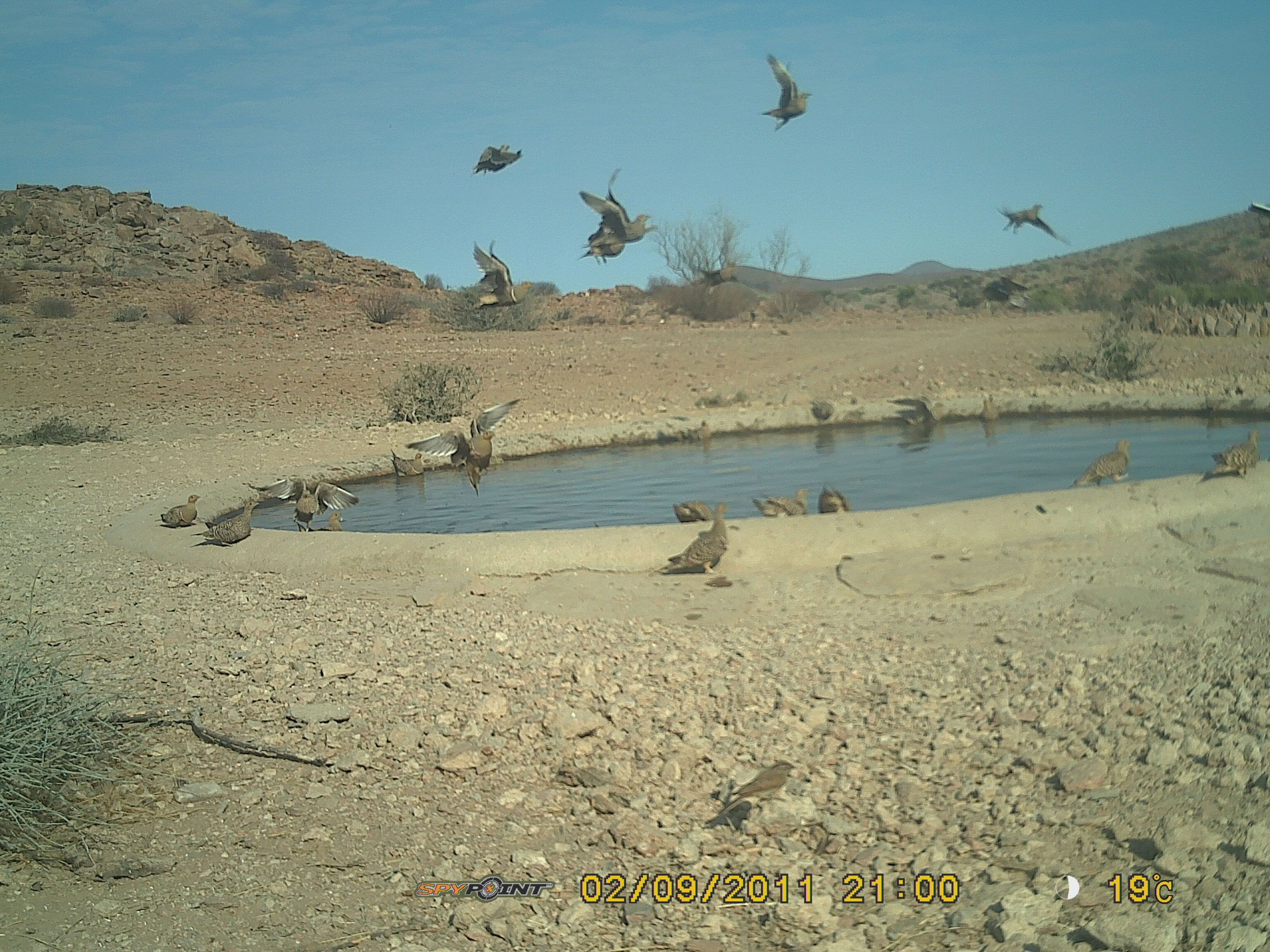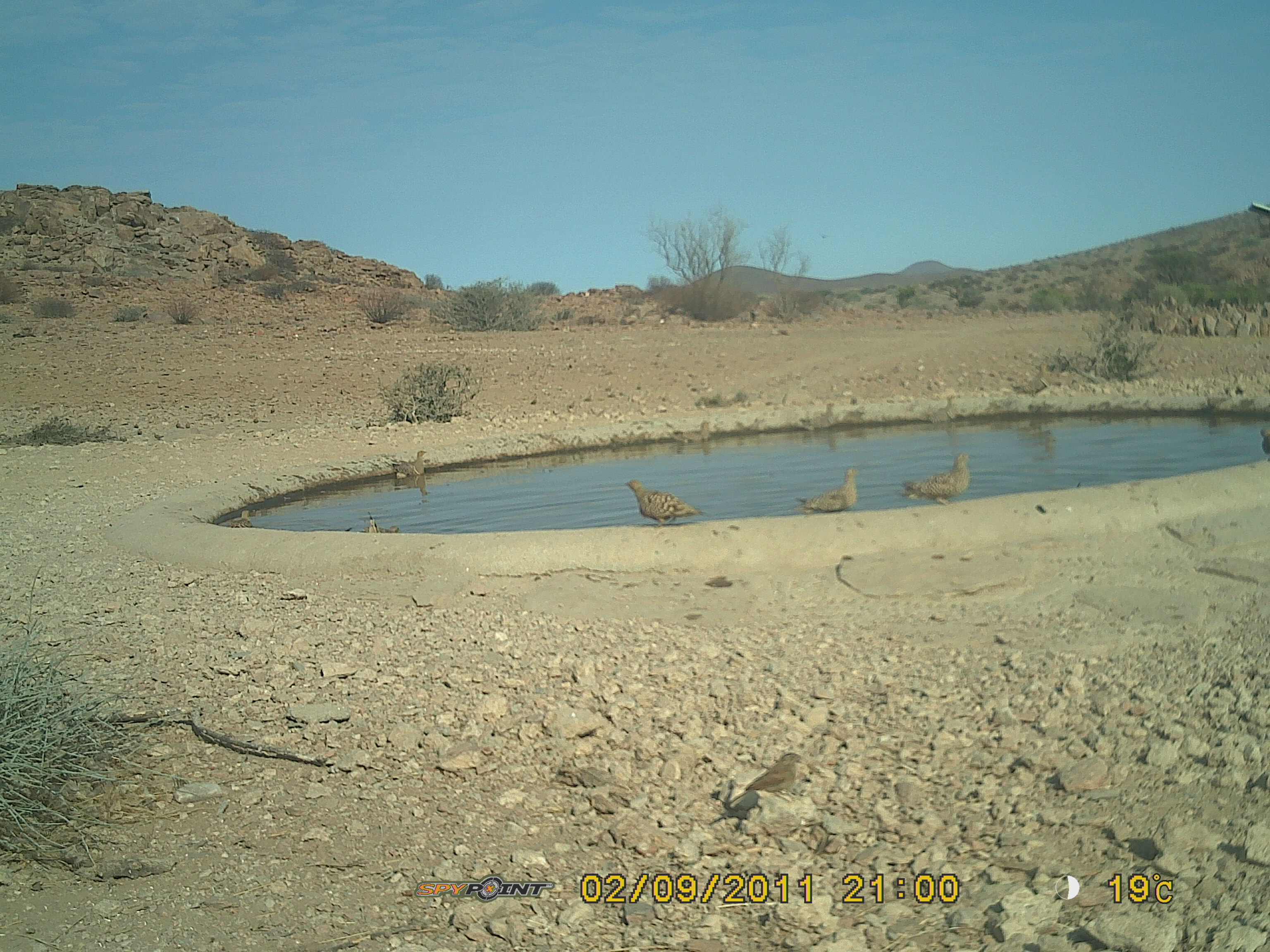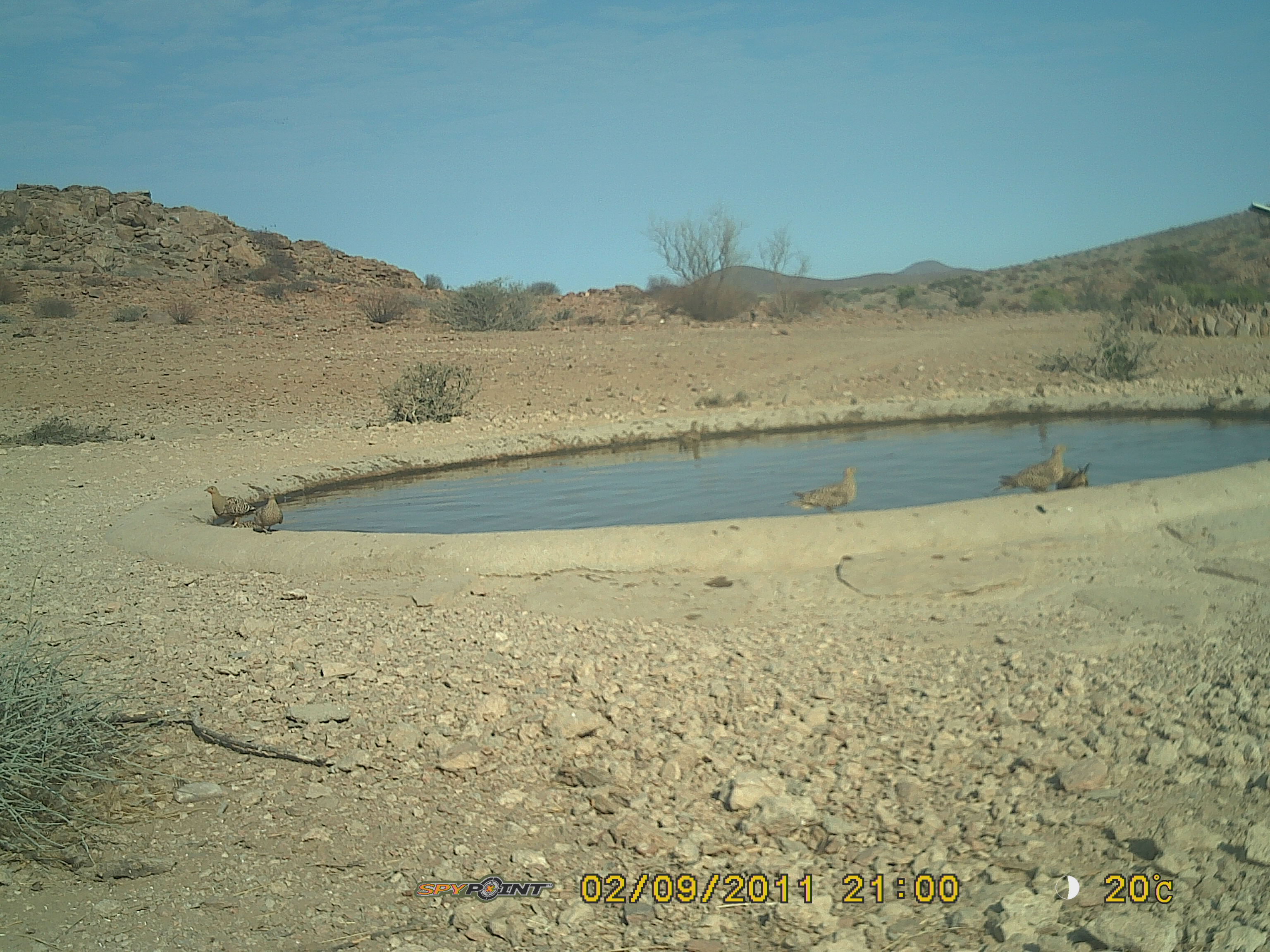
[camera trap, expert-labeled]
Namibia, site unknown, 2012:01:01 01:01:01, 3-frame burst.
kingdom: Animalia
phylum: Chordata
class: Aves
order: Pterocliformes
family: Pteroclidae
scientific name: Pteroclidae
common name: sandgrouse